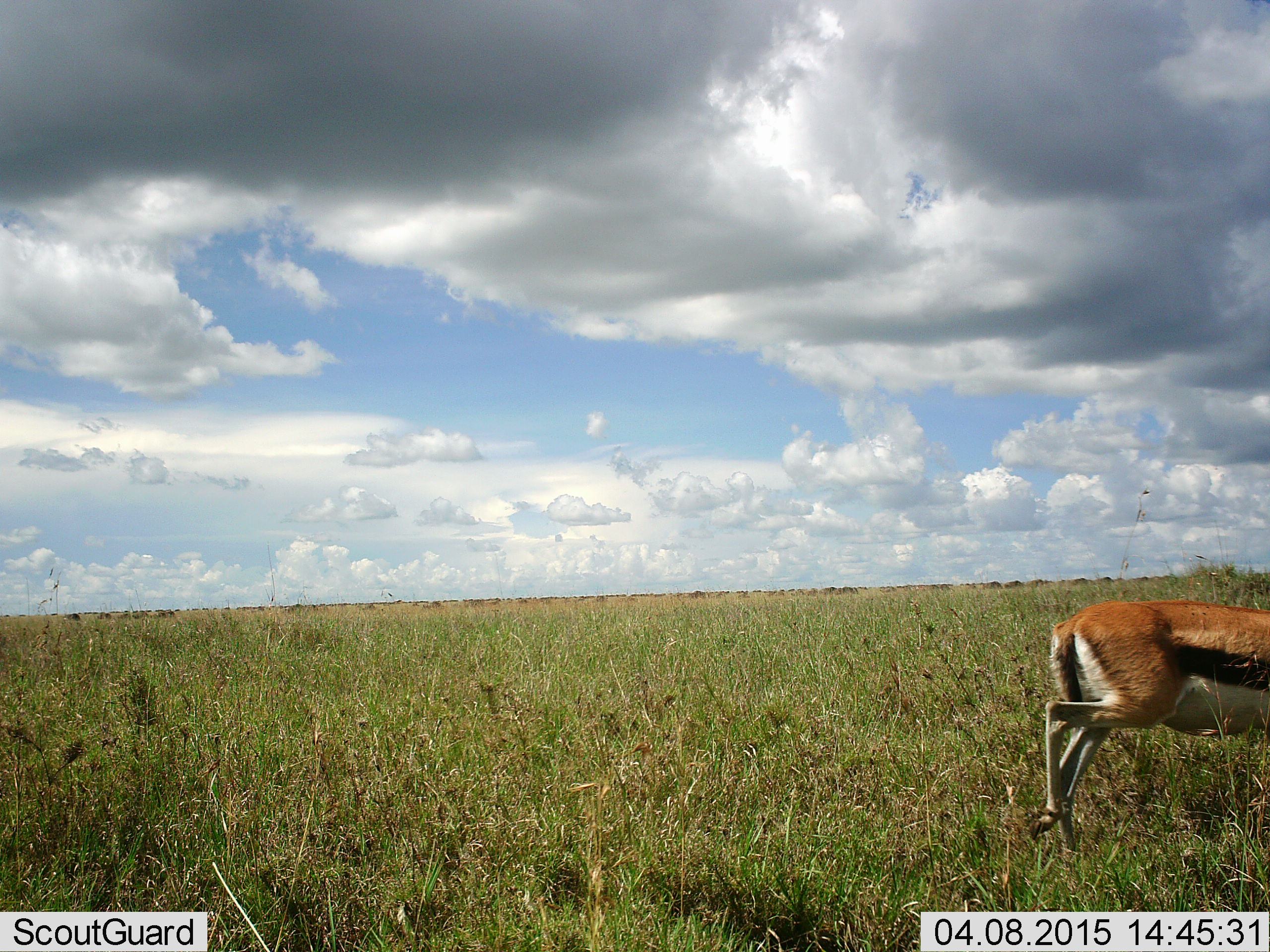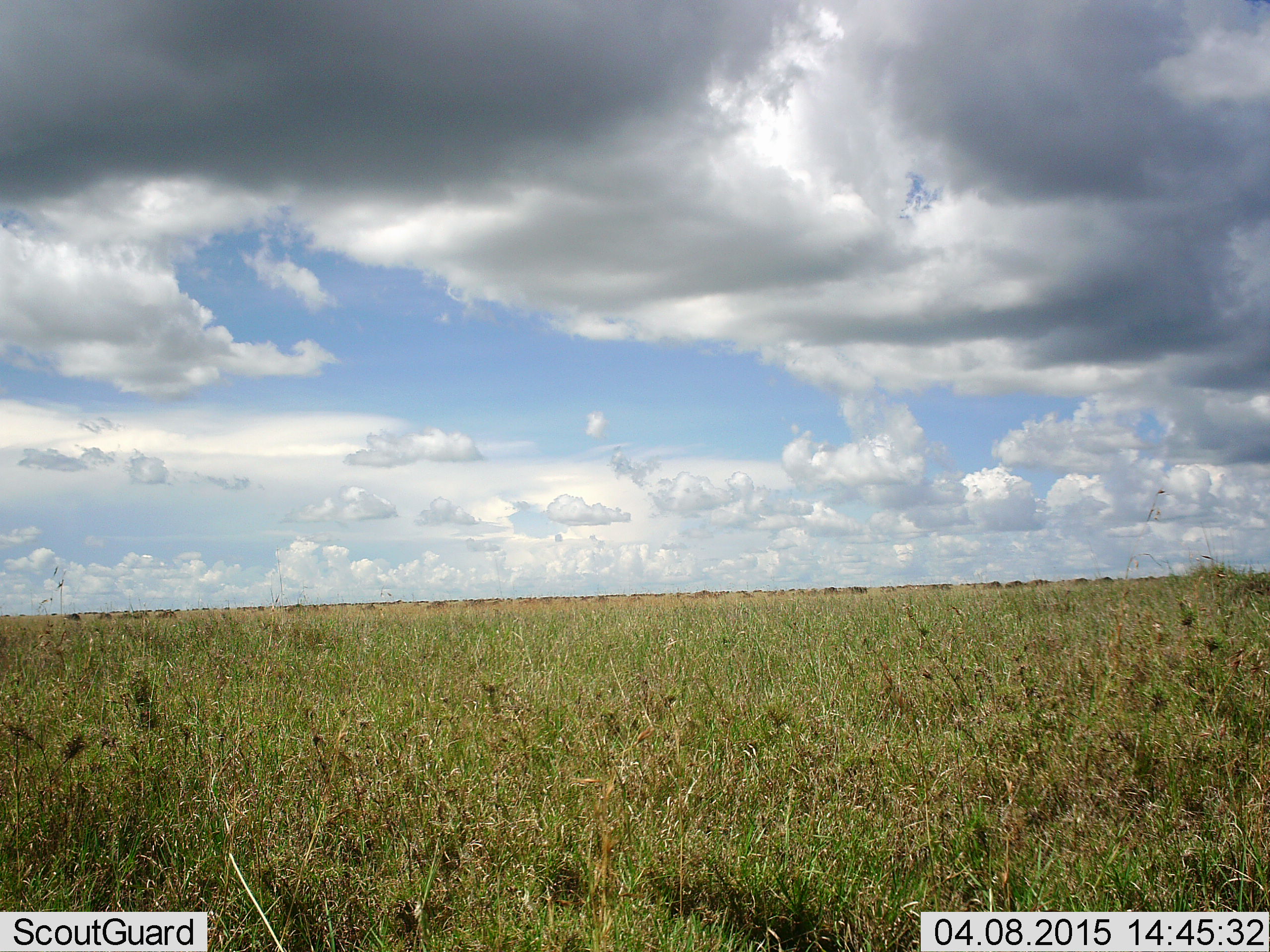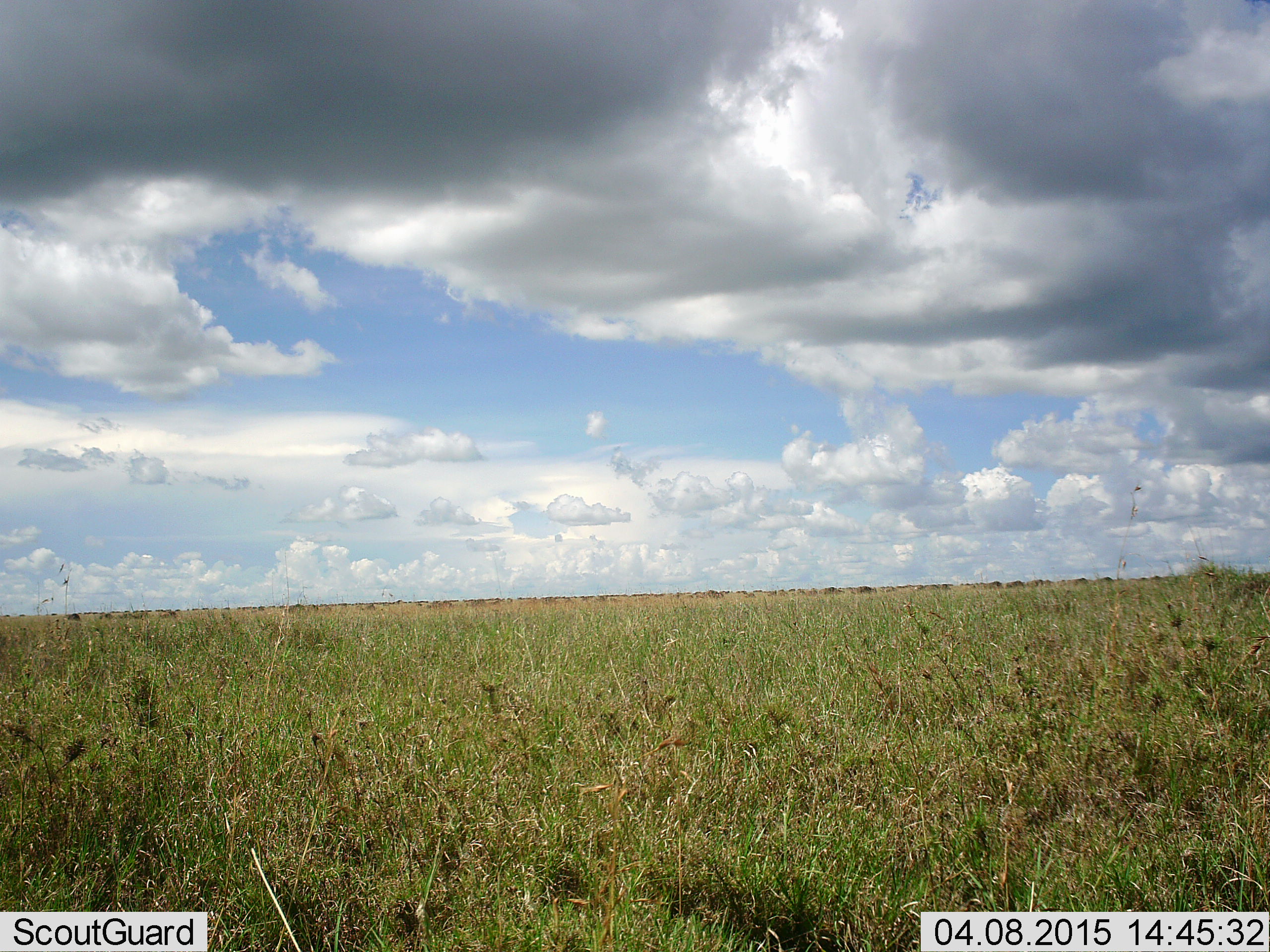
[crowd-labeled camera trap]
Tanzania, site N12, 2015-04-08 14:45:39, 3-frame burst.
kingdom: Animalia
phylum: Chordata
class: Mammalia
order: Artiodactyla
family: Bovidae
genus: Eudorcas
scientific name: Eudorcas thomsonii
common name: thomson's gazelle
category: gazellethomsons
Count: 1.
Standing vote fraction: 0%.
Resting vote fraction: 0%.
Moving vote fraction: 100%.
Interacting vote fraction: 0%.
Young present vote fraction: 0%.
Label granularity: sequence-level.